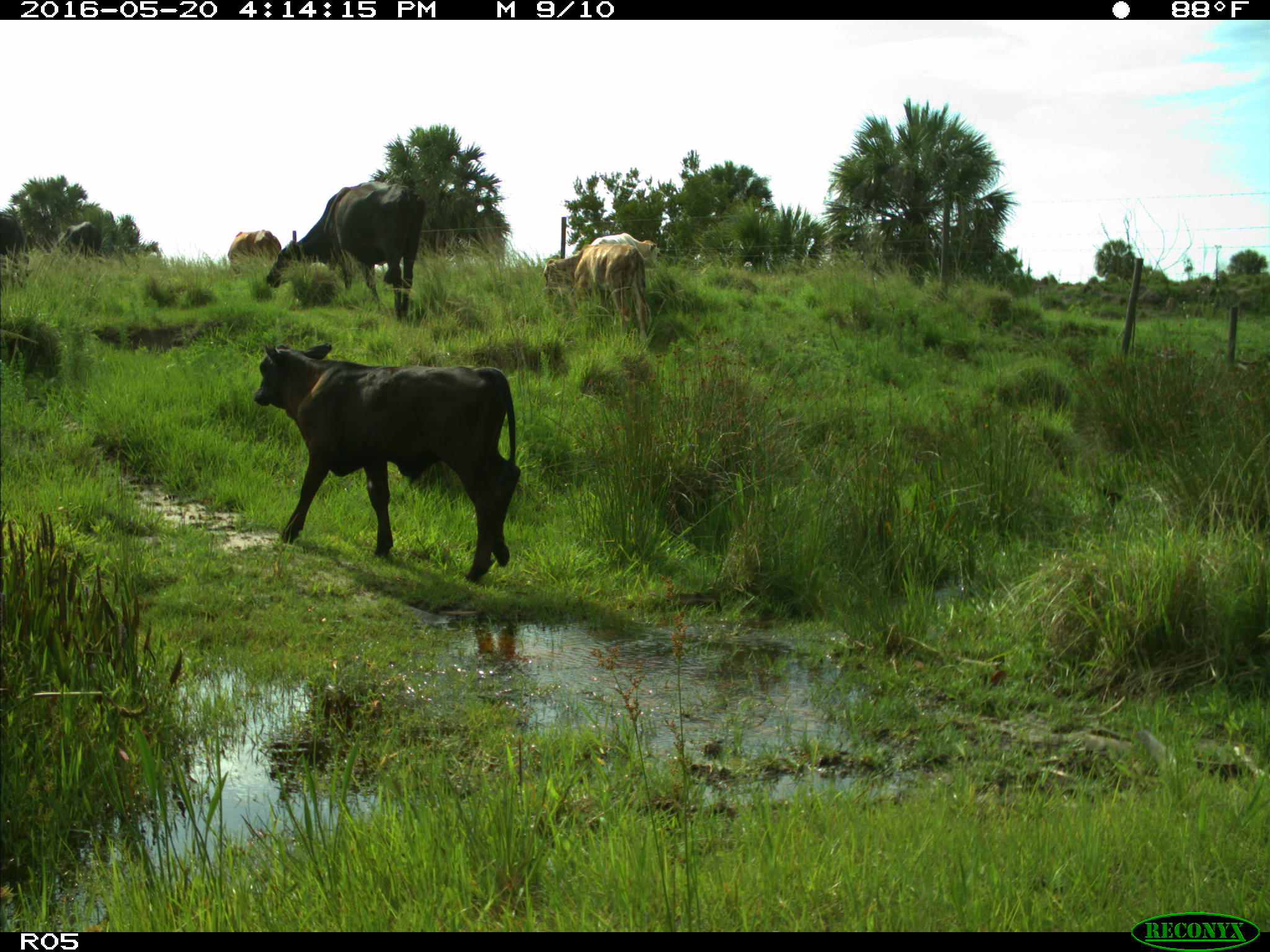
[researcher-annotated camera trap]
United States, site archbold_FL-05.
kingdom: Animalia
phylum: Chordata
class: Mammalia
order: Artiodactyla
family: Bovidae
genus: Bos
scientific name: Bos taurus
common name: domestic cow